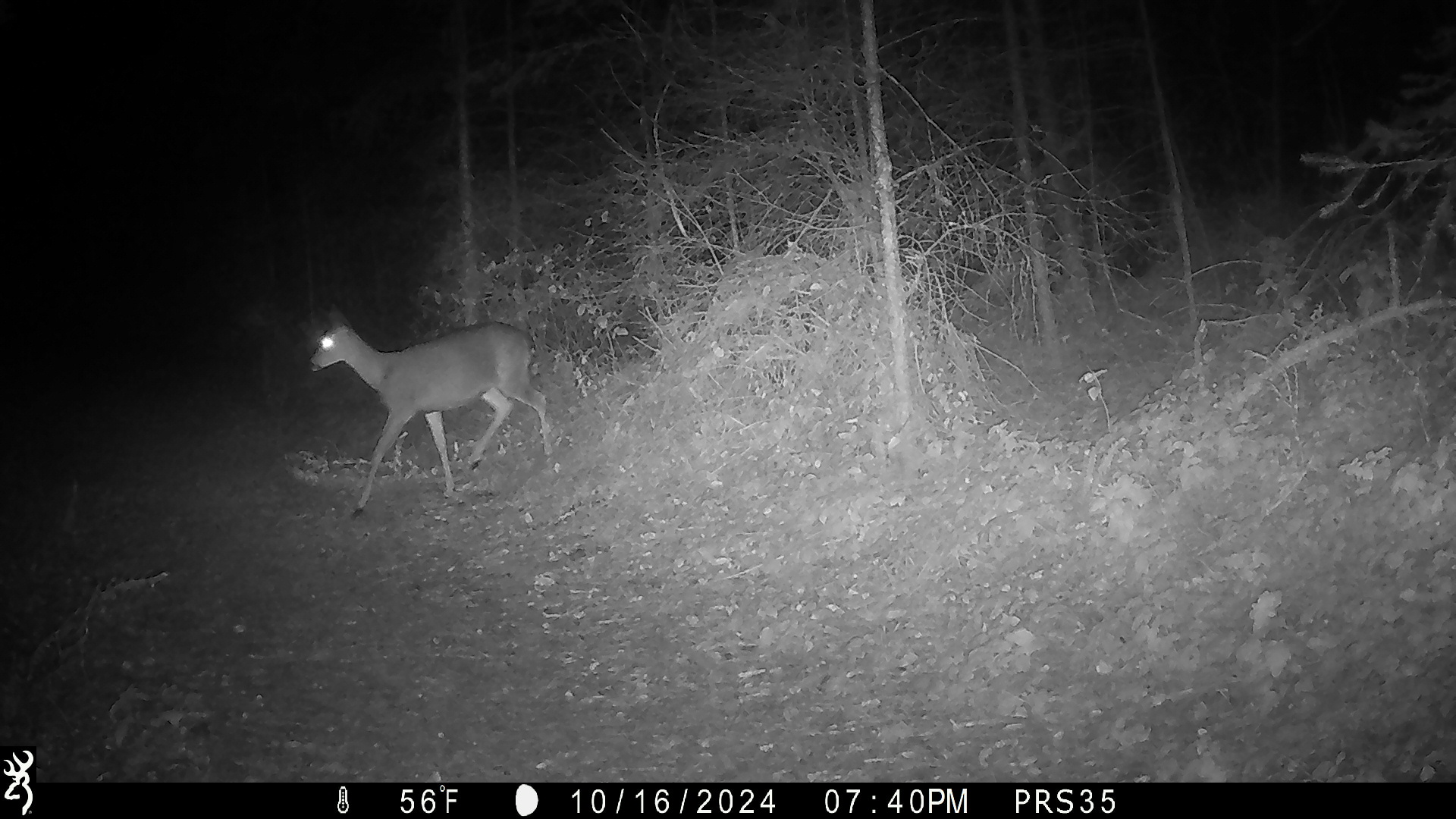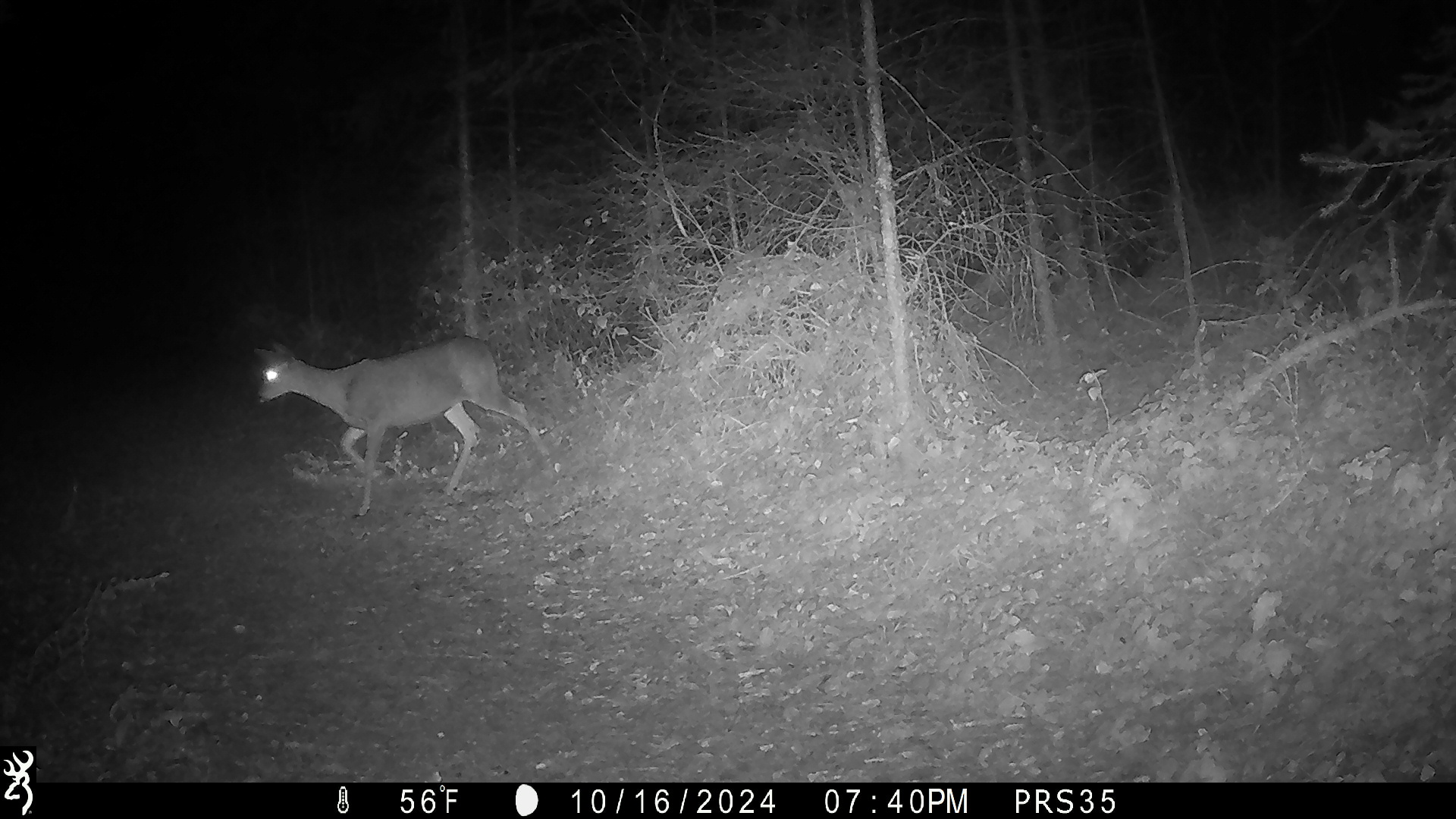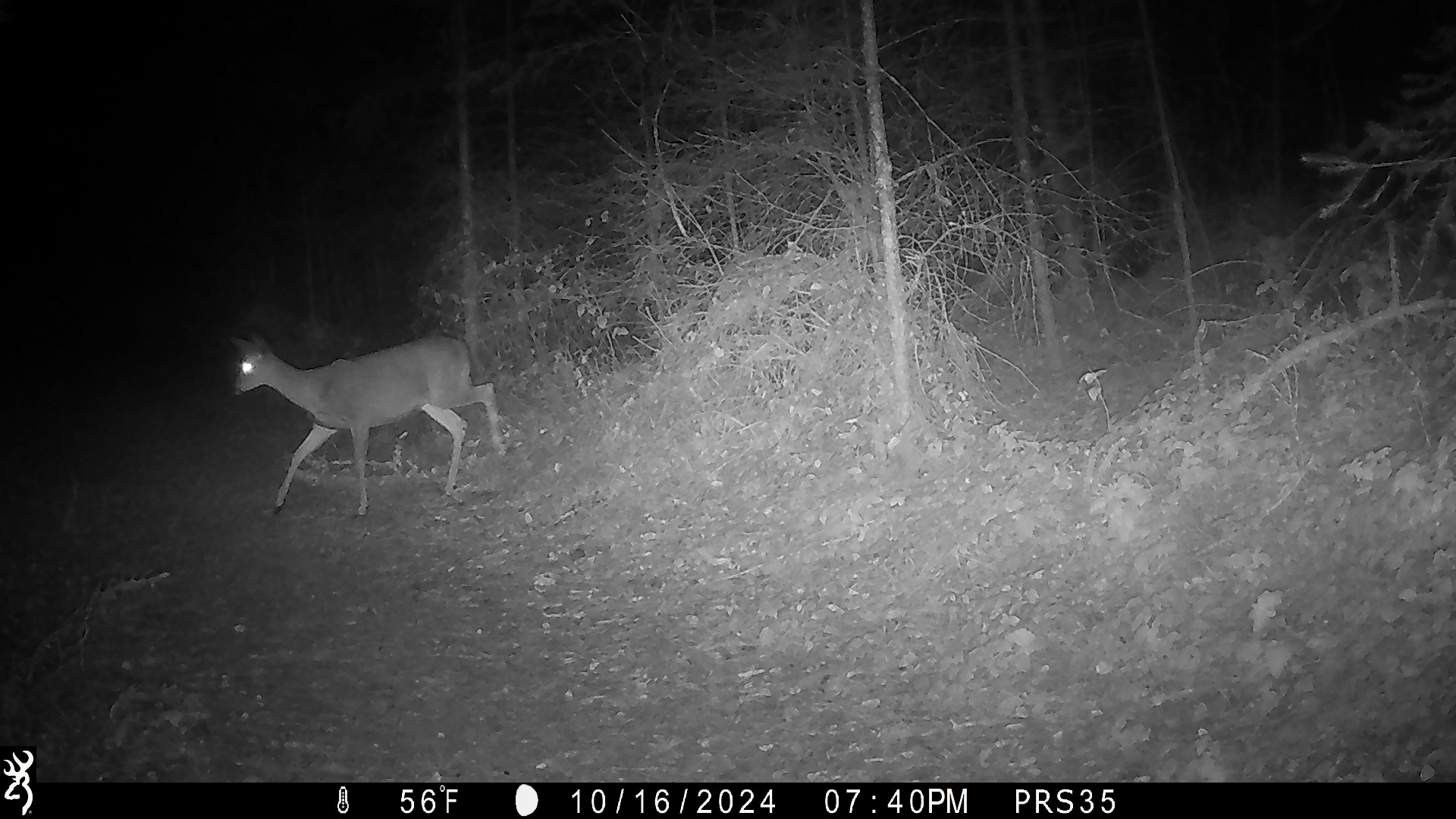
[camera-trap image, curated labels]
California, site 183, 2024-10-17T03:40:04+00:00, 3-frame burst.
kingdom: Animalia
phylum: Chordata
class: Mammalia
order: Artiodactyla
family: Cervidae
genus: Odocoileus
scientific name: Odocoileus hemionus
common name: mule deer